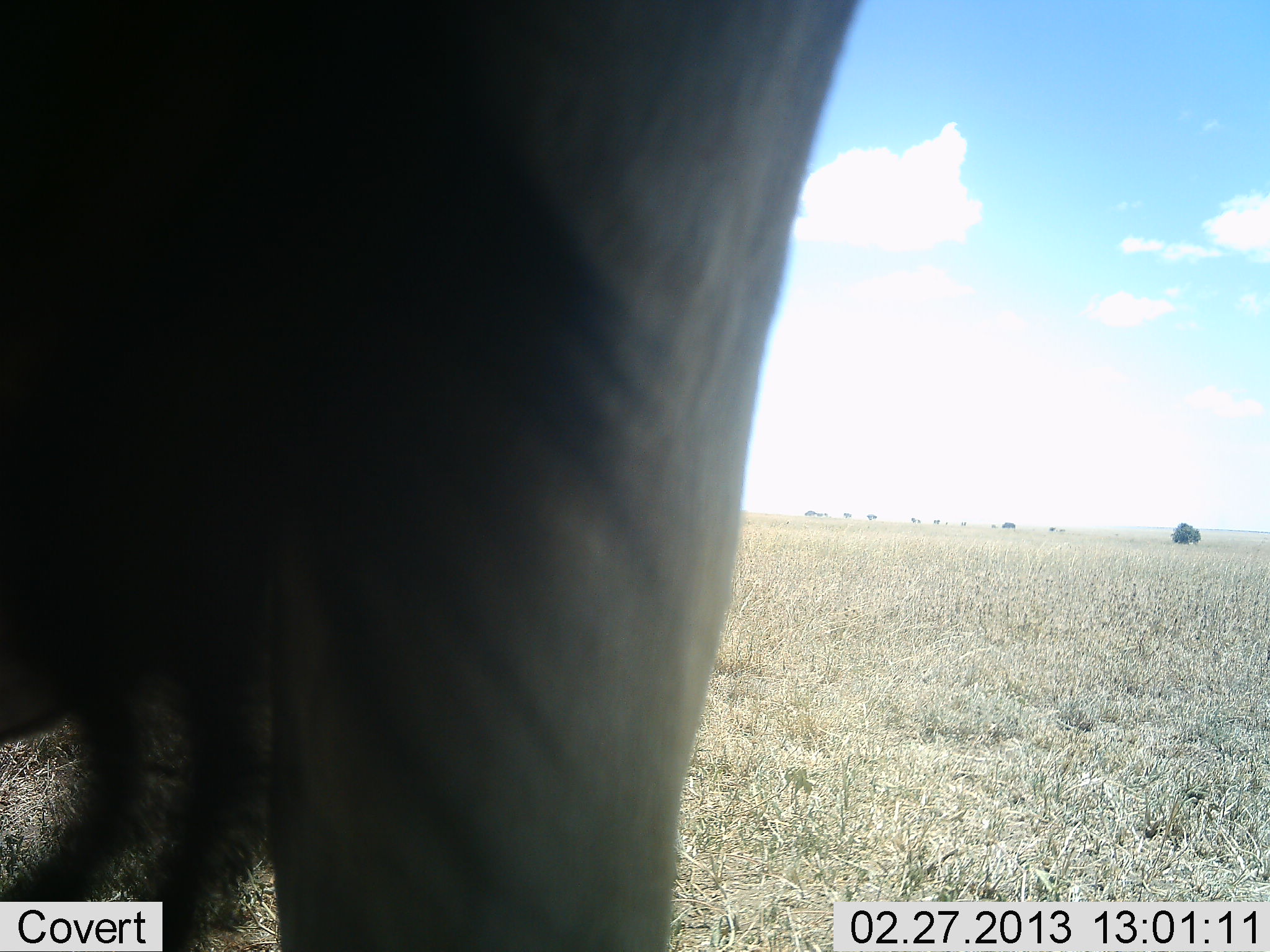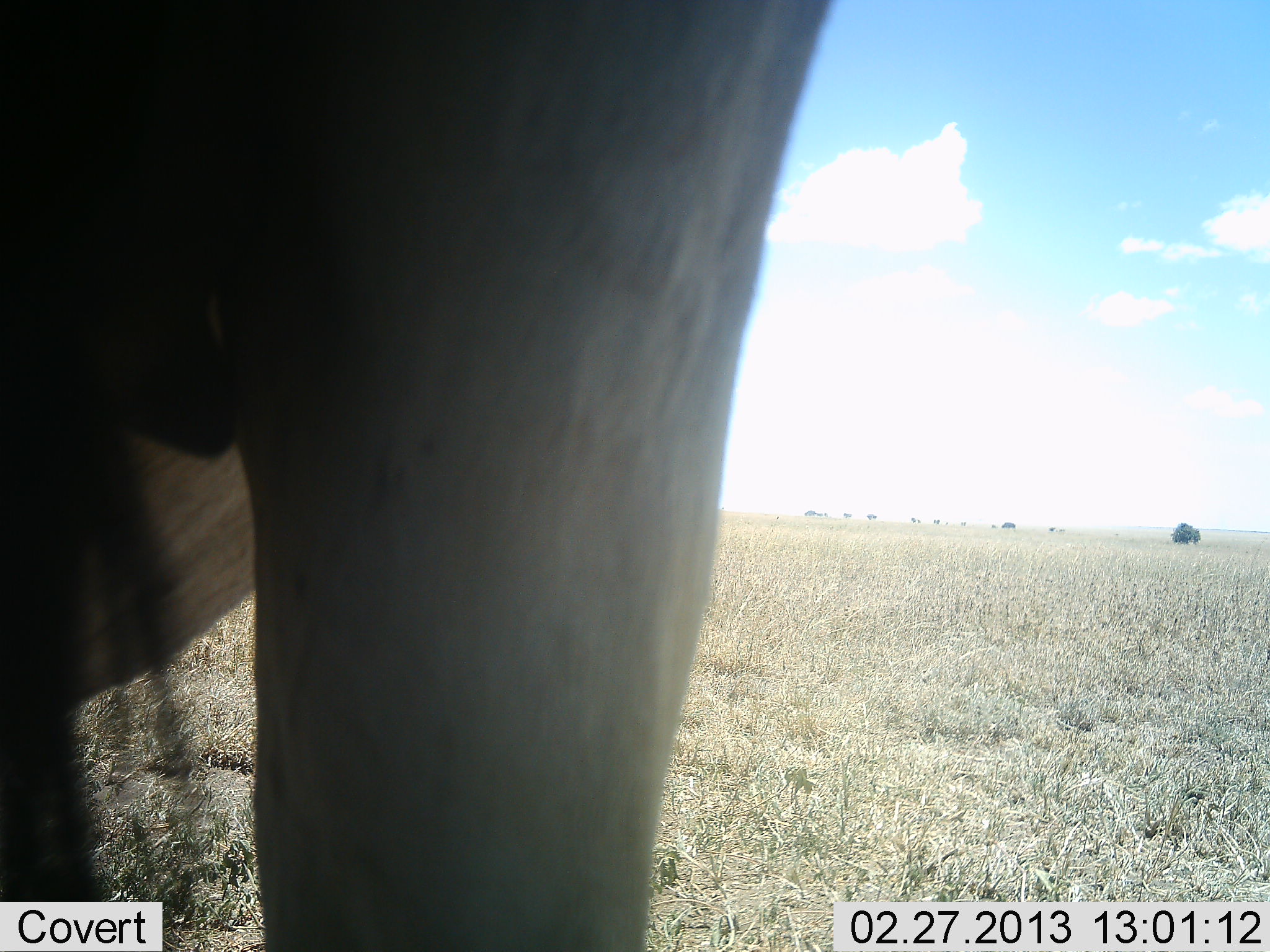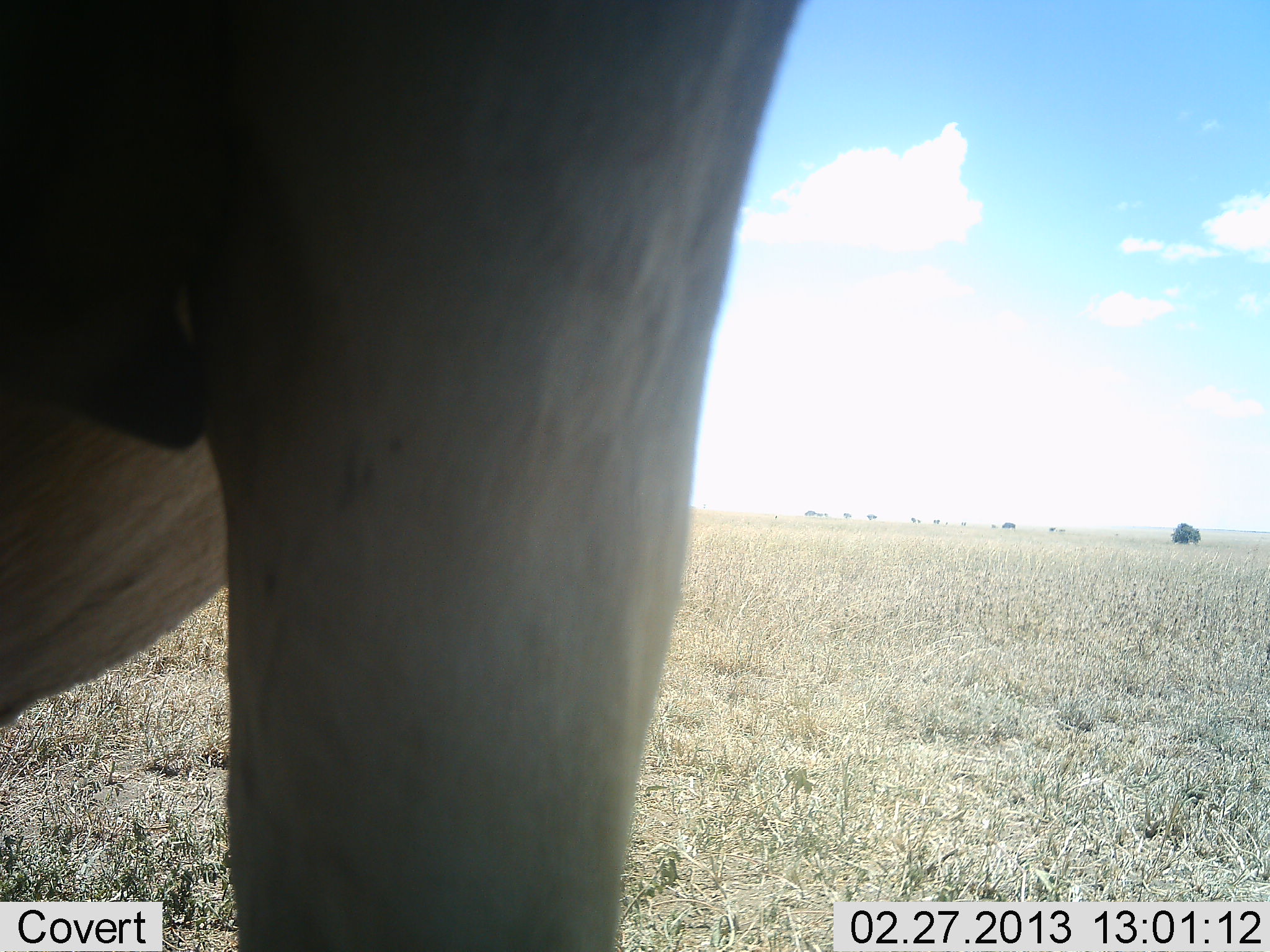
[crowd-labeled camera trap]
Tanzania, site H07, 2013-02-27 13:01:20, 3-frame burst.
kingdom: Animalia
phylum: Chordata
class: Mammalia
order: Artiodactyla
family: Bovidae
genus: Connochaetes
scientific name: Connochaetes taurinus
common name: blue wildebeest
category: wildebeest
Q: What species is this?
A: Wildebeest (blue wildebeest) (Connochaetes taurinus).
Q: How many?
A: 1.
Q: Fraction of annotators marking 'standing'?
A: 89%.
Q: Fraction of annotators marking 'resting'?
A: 0%.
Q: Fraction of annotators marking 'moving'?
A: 11%.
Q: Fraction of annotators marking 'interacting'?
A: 0%.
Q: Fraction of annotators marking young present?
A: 0%.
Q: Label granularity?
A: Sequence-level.